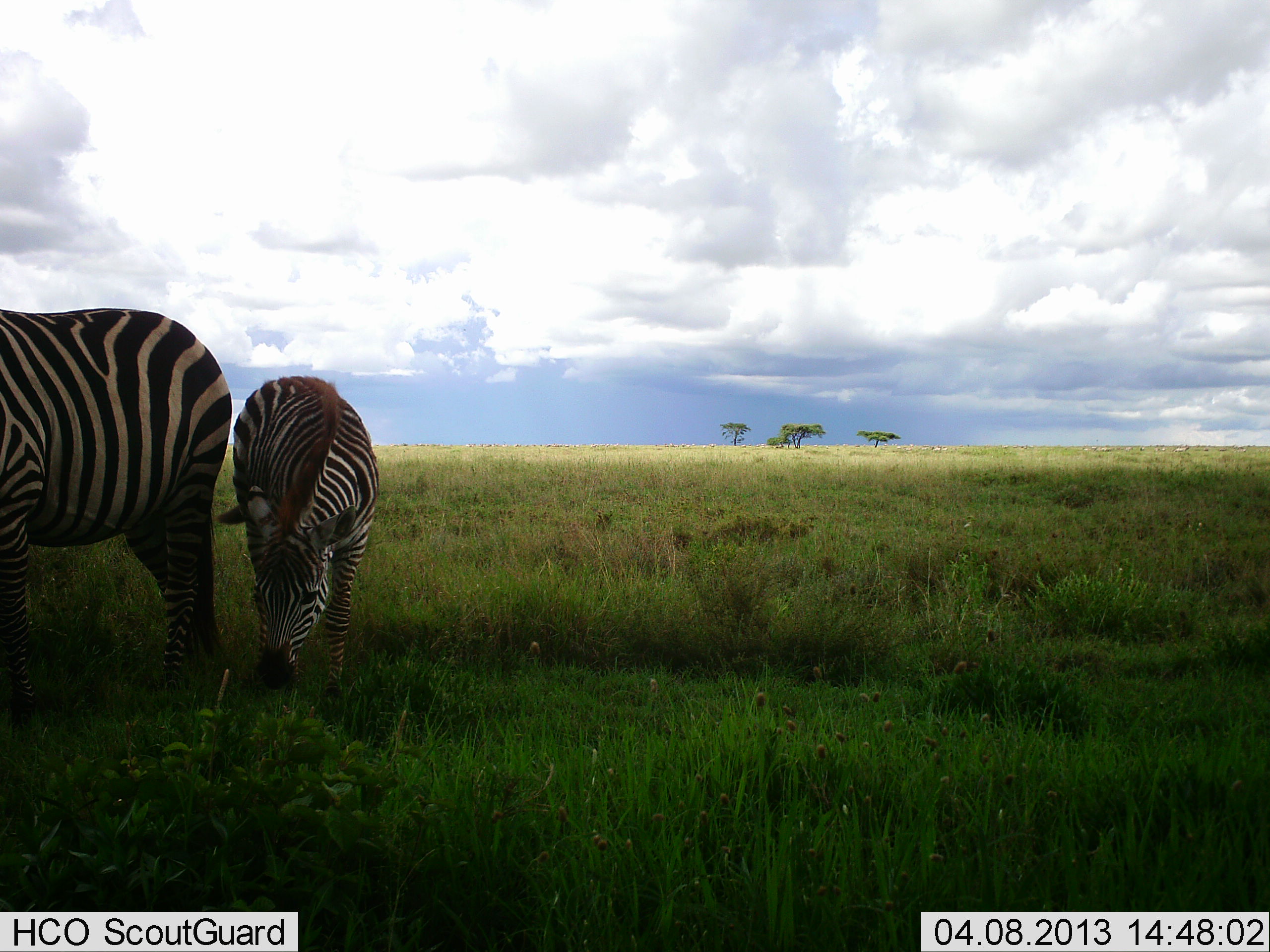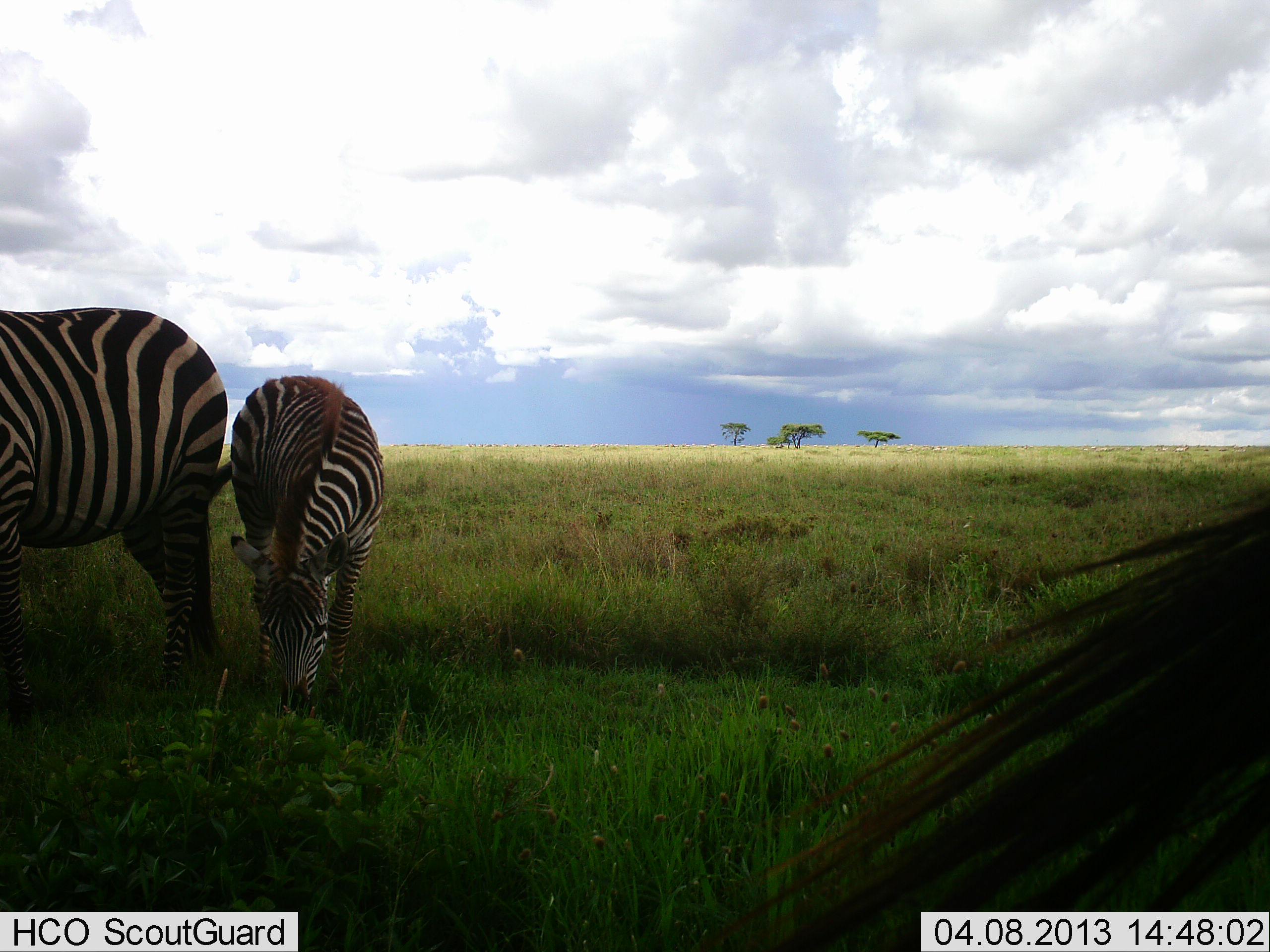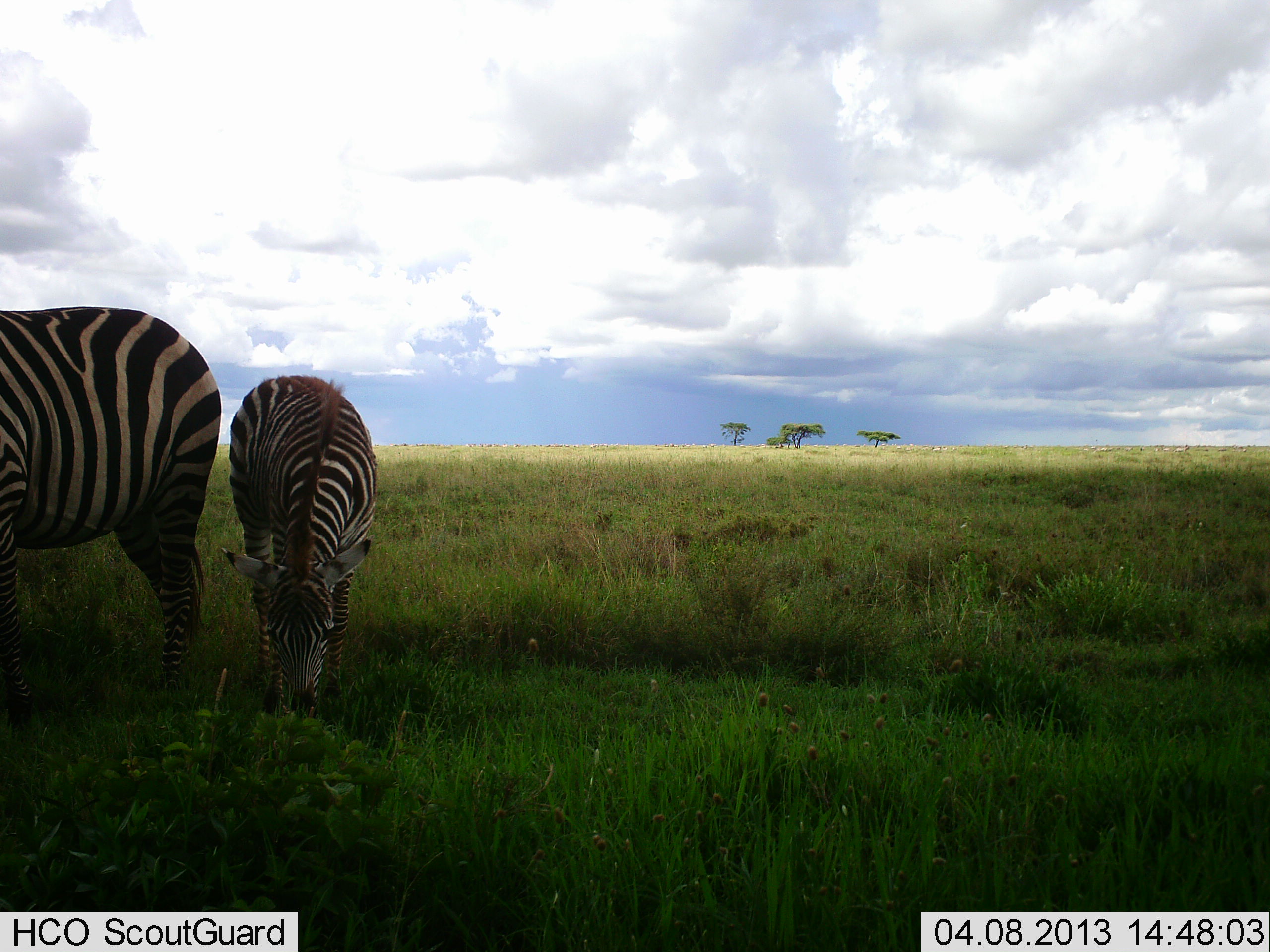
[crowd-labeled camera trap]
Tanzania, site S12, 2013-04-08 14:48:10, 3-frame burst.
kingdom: Animalia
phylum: Chordata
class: Mammalia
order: Perissodactyla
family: Equidae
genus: Equus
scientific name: Equus quagga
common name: plains zebra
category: zebra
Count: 3.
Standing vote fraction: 40%.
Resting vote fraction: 0%.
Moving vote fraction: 13%.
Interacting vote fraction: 7%.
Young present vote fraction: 33%.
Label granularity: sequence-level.